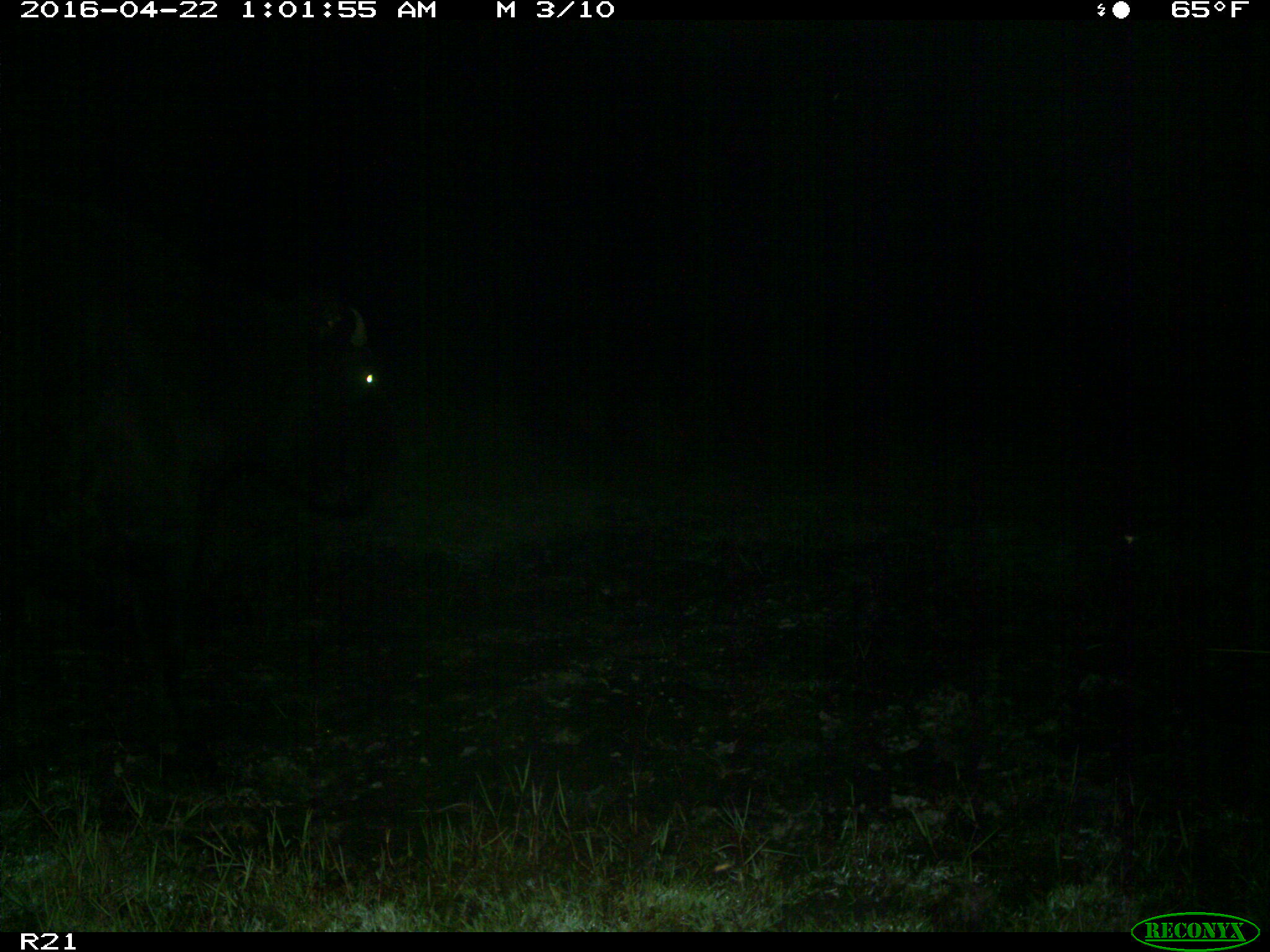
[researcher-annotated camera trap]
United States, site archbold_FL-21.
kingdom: Animalia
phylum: Chordata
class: Mammalia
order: Artiodactyla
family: Bovidae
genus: Bos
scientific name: Bos taurus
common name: domestic cow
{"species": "Bos taurus (domestic cow)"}